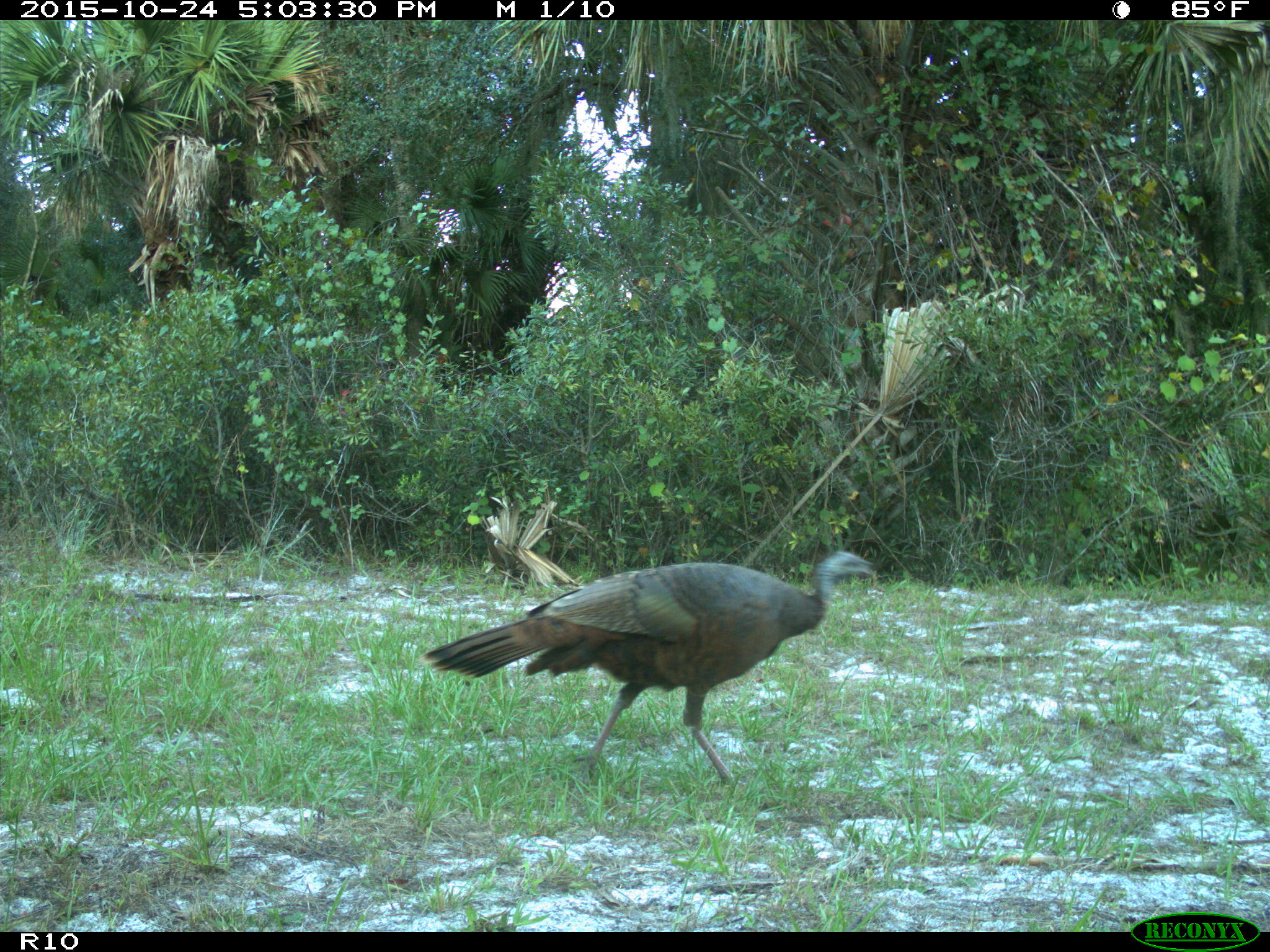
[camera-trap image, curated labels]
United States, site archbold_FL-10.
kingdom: Animalia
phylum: Chordata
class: Aves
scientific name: Aves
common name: birds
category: unidentified bird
Unidentified bird (birds) (Aves).